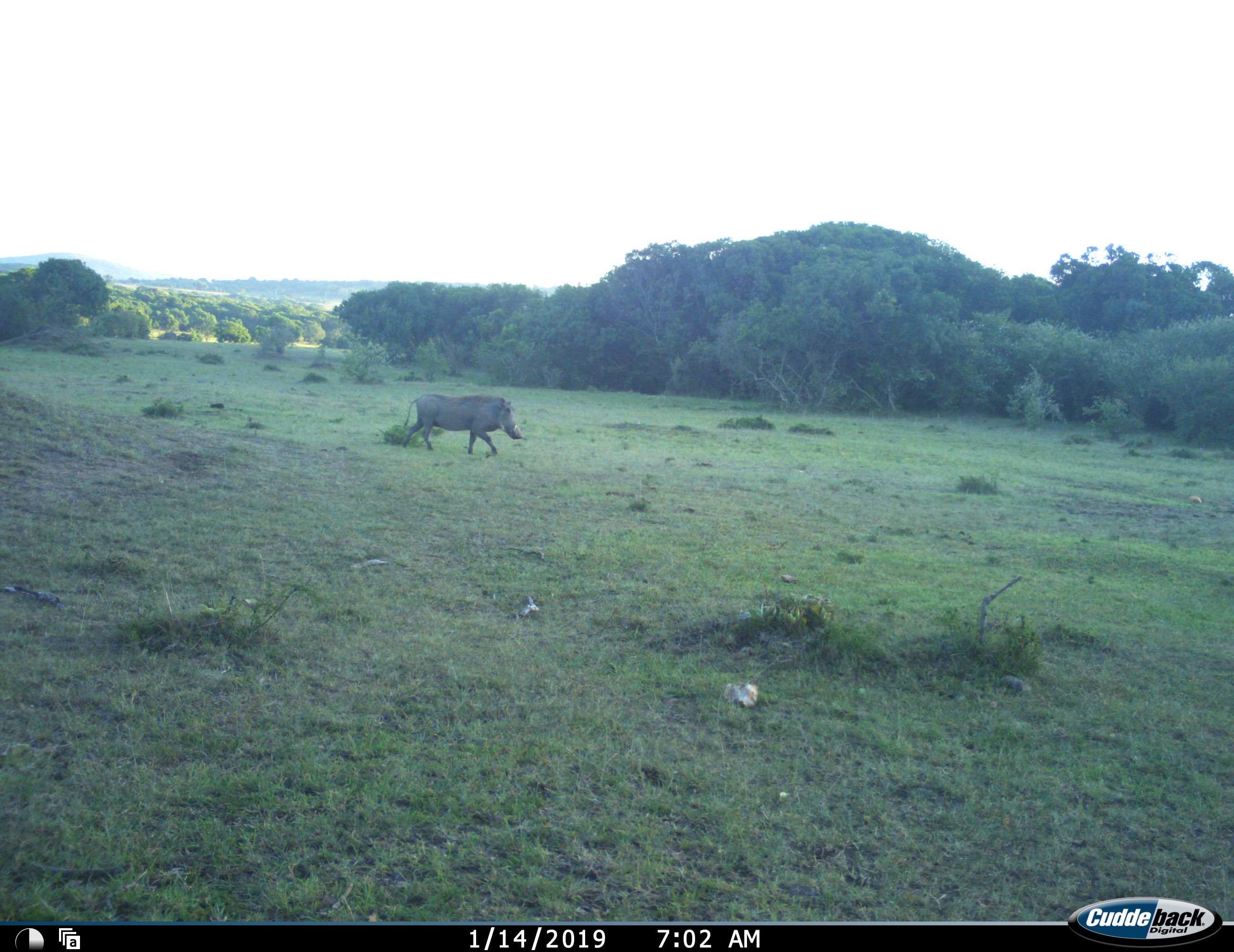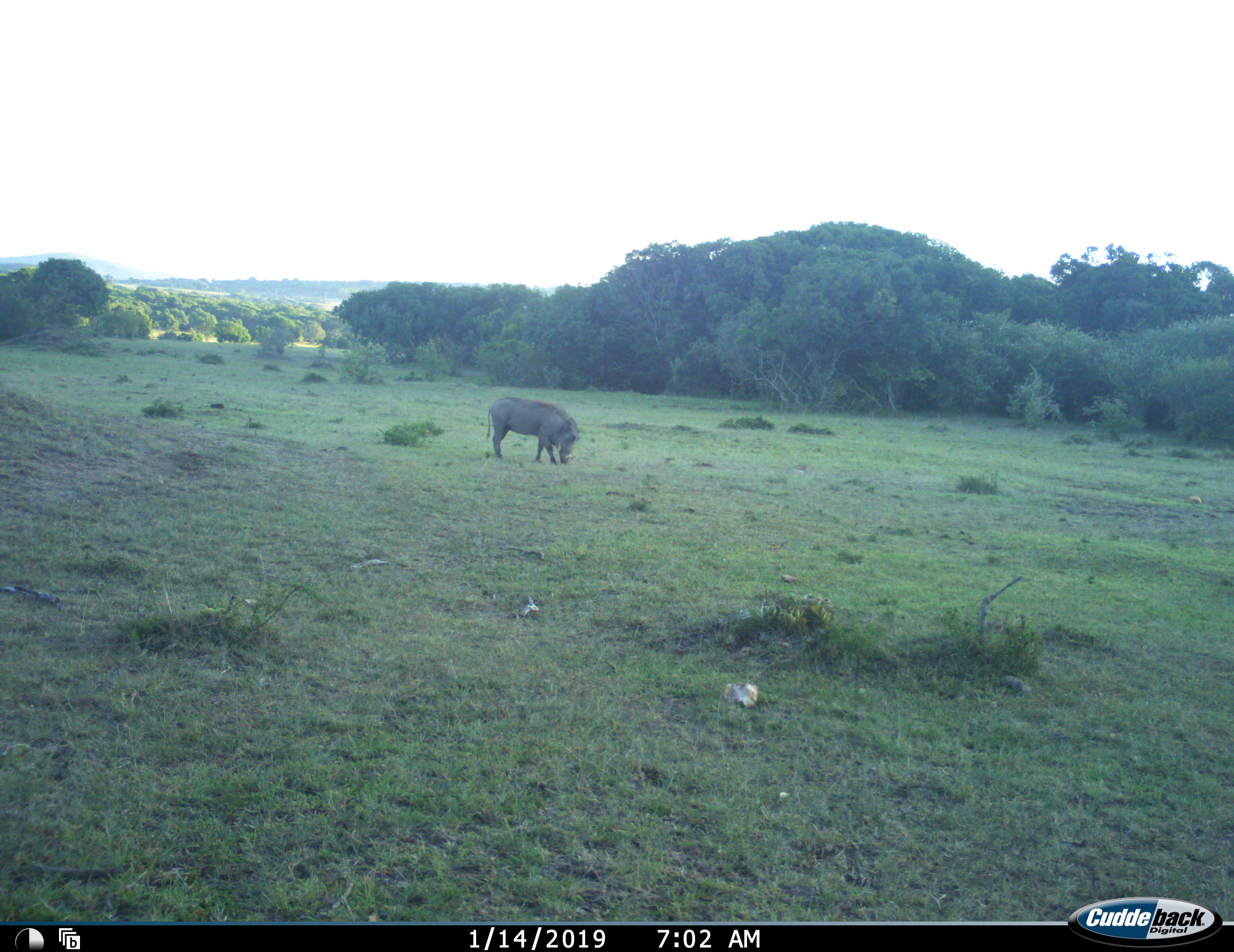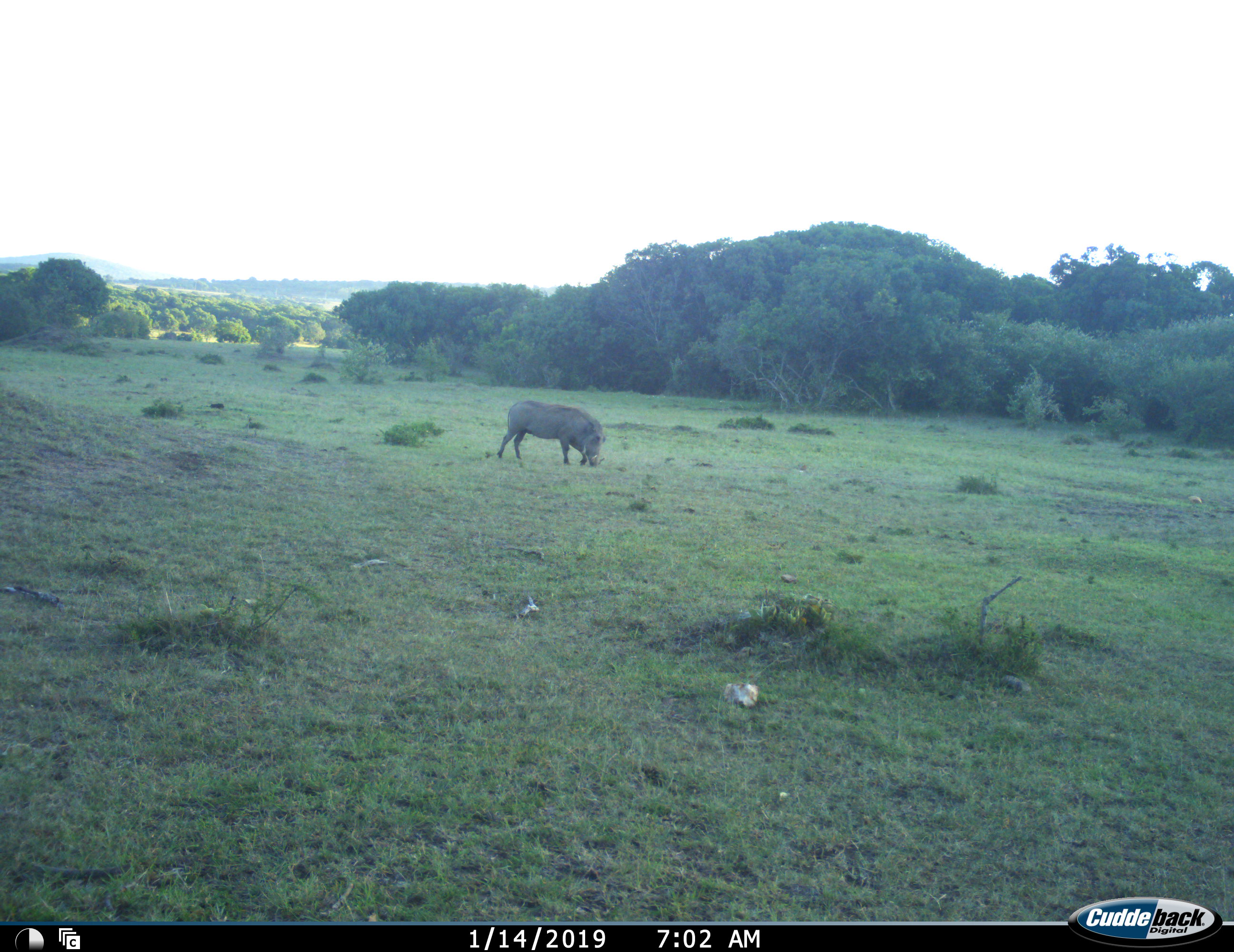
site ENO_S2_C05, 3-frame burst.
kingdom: Animalia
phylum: Chordata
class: Mammalia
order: Artiodactyla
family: Suidae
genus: Phacochoerus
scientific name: Phacochoerus africanus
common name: warthog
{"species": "warthog (Phacochoerus africanus)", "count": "1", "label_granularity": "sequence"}